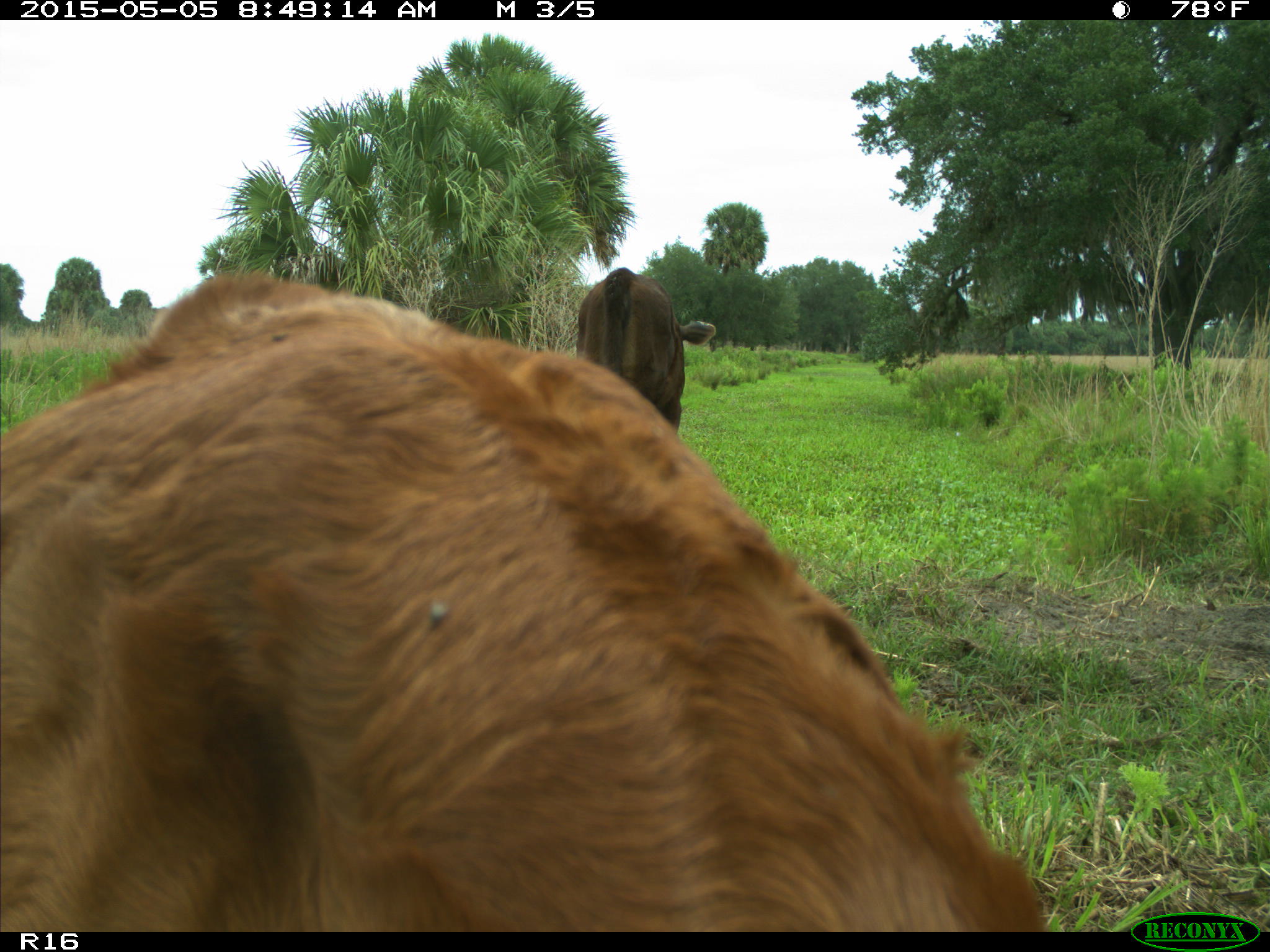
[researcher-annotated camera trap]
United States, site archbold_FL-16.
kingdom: Animalia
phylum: Chordata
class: Mammalia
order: Artiodactyla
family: Bovidae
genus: Bos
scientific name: Bos taurus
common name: domestic cow